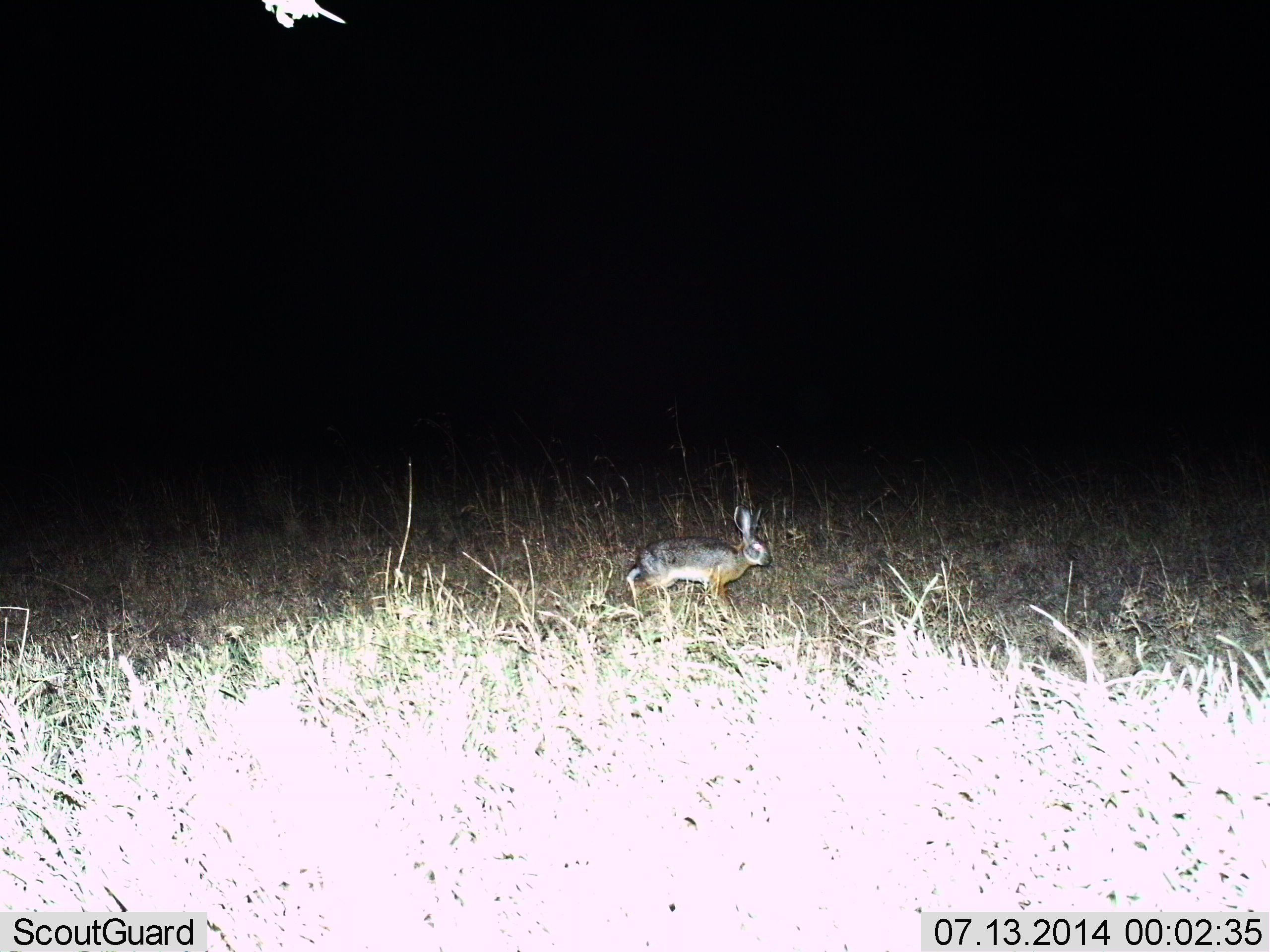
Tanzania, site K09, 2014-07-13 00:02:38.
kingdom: Animalia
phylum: Chordata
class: Mammalia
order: Lagomorpha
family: Leporidae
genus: Lepus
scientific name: Lepus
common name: hare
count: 1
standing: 50%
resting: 0%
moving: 50%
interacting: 0%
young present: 0%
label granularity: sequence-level